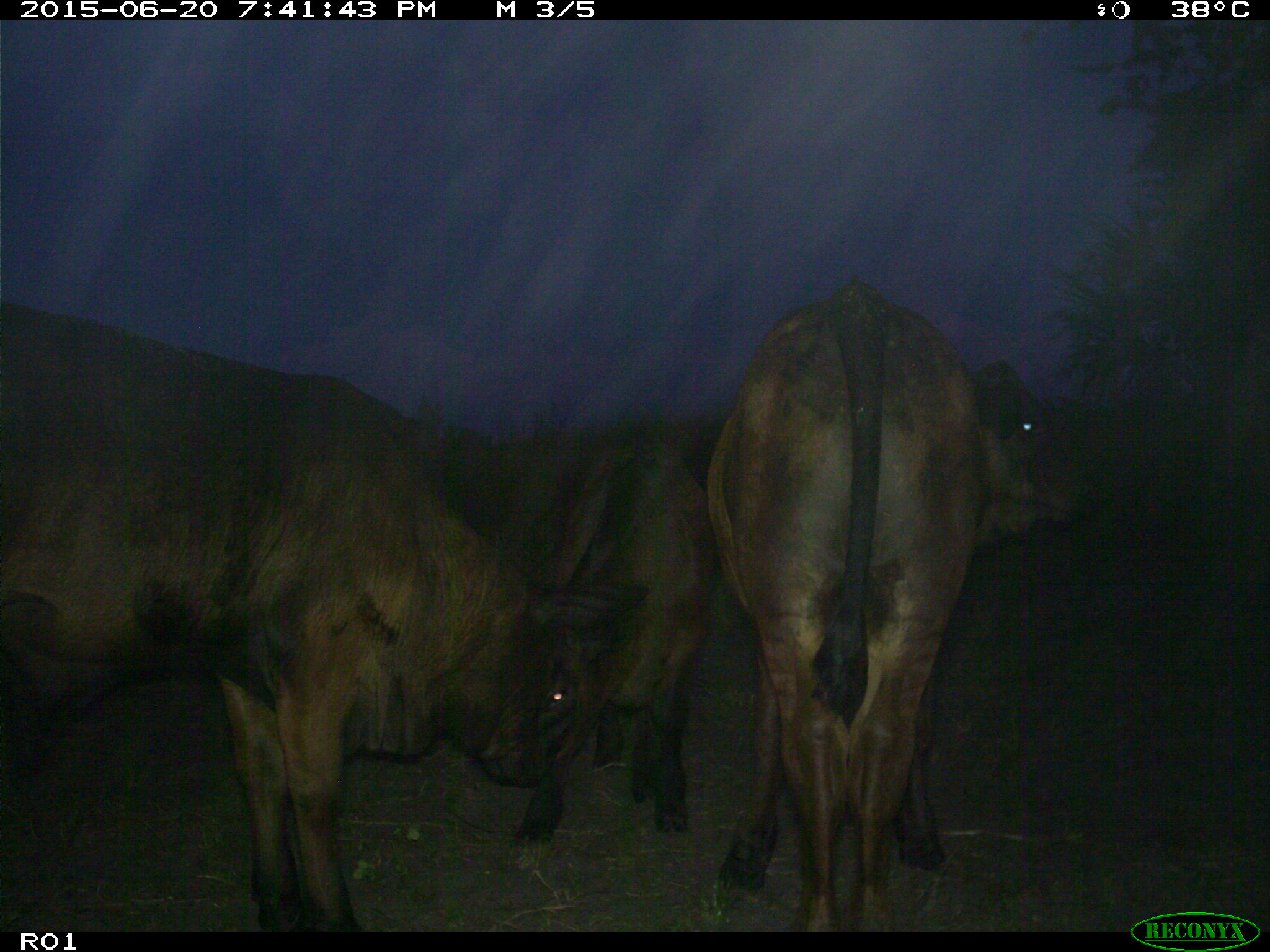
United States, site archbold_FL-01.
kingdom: Animalia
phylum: Chordata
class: Mammalia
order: Artiodactyla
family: Bovidae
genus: Bos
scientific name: Bos taurus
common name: domestic cow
Bos taurus (domestic cow).